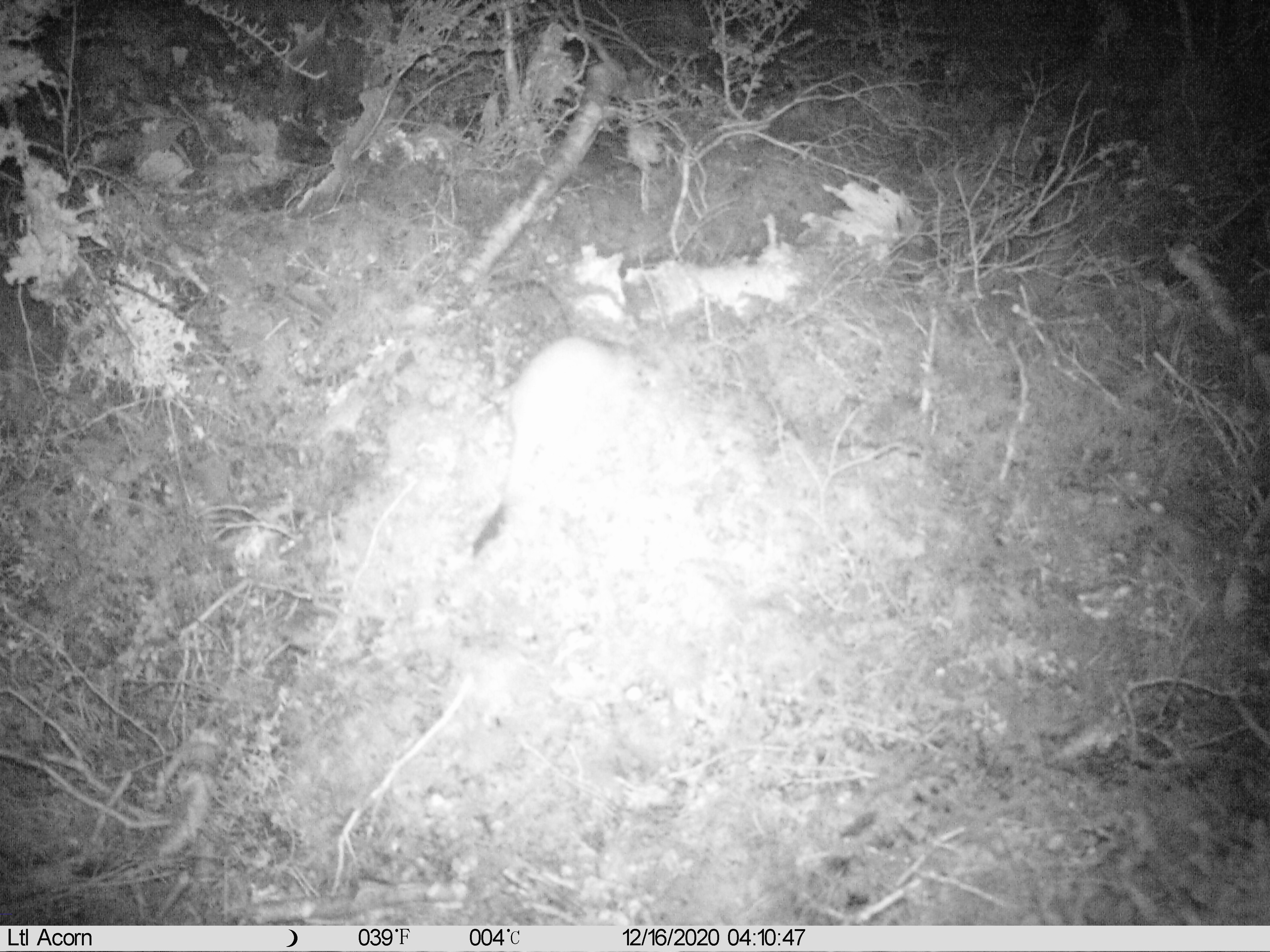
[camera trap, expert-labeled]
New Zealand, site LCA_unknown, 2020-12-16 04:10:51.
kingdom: Animalia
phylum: Chordata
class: Mammalia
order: Carnivora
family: Mustelidae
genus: Mustela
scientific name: Mustela erminea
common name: stoat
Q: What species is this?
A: Stoat (Mustela erminea).